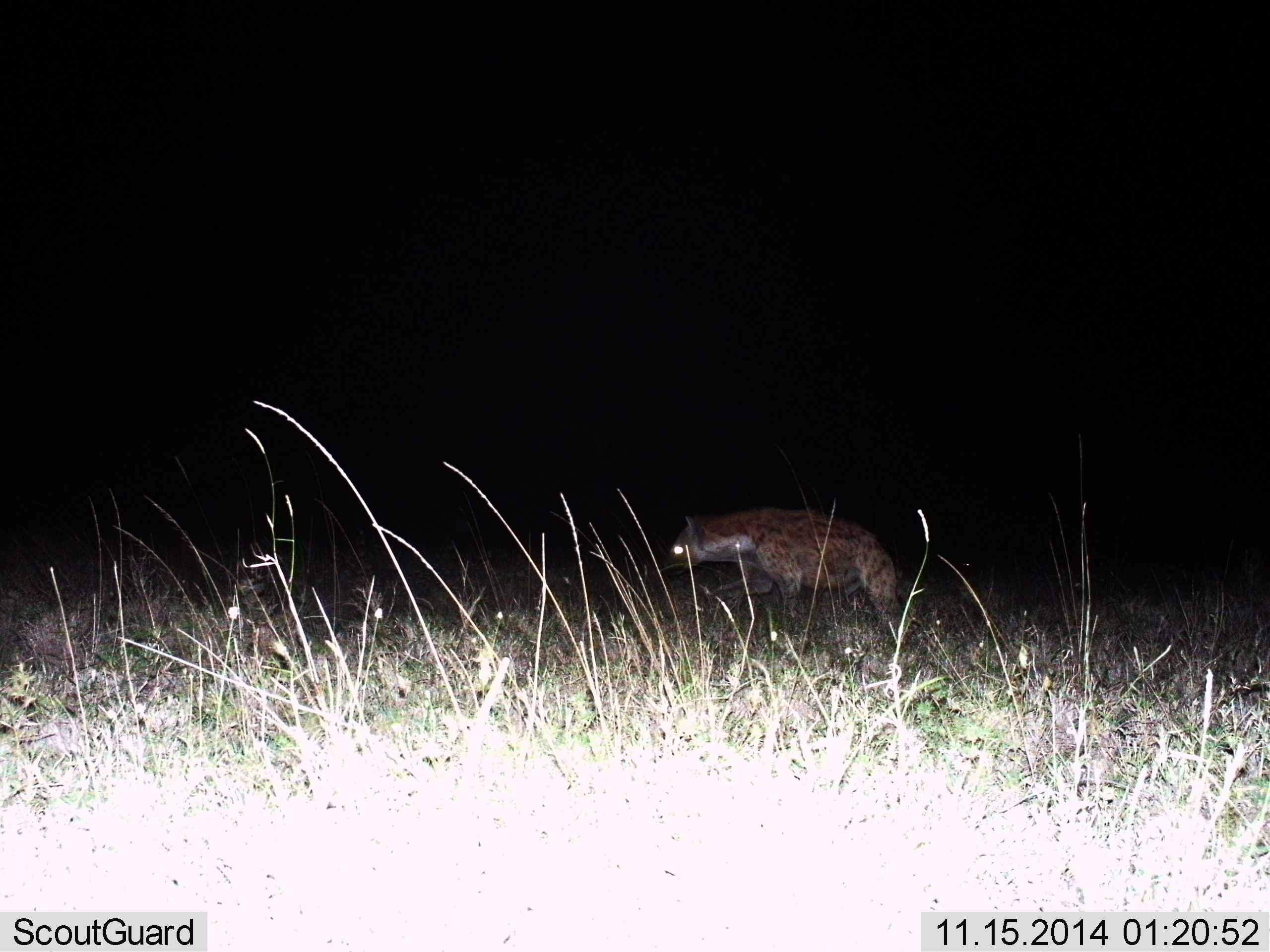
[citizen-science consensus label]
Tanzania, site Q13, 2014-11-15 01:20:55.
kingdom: Animalia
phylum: Chordata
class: Mammalia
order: Carnivora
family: Hyaenidae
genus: Crocuta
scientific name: Crocuta crocuta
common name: spotted hyena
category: hyenaspotted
Hyenaspotted (spotted hyena) (Crocuta crocuta), count 1. Behavior (volunteer vote fractions): standing 20%, resting 0%, moving 80%, interacting 0%. Young present (vote fraction): 0%. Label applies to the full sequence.